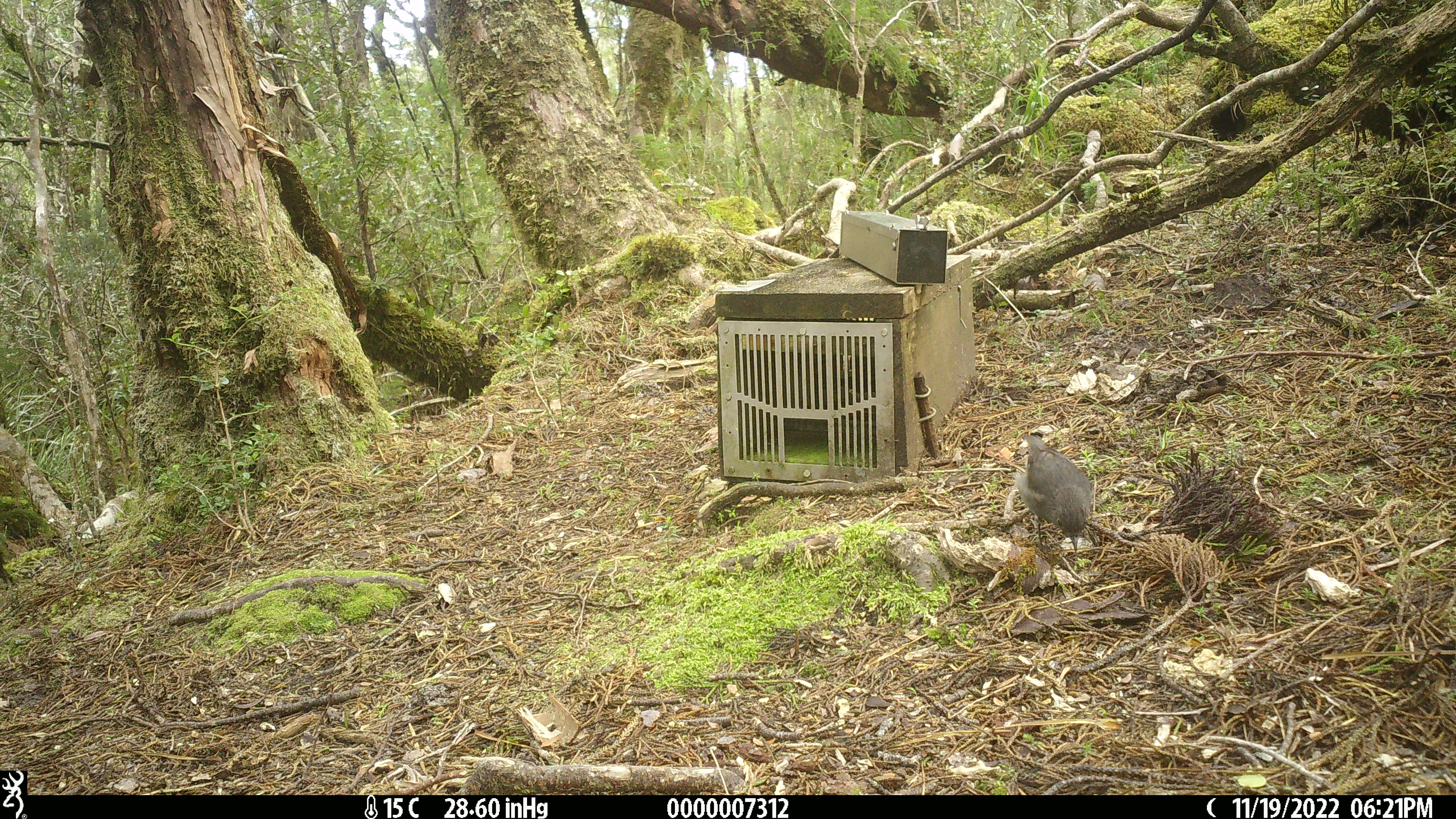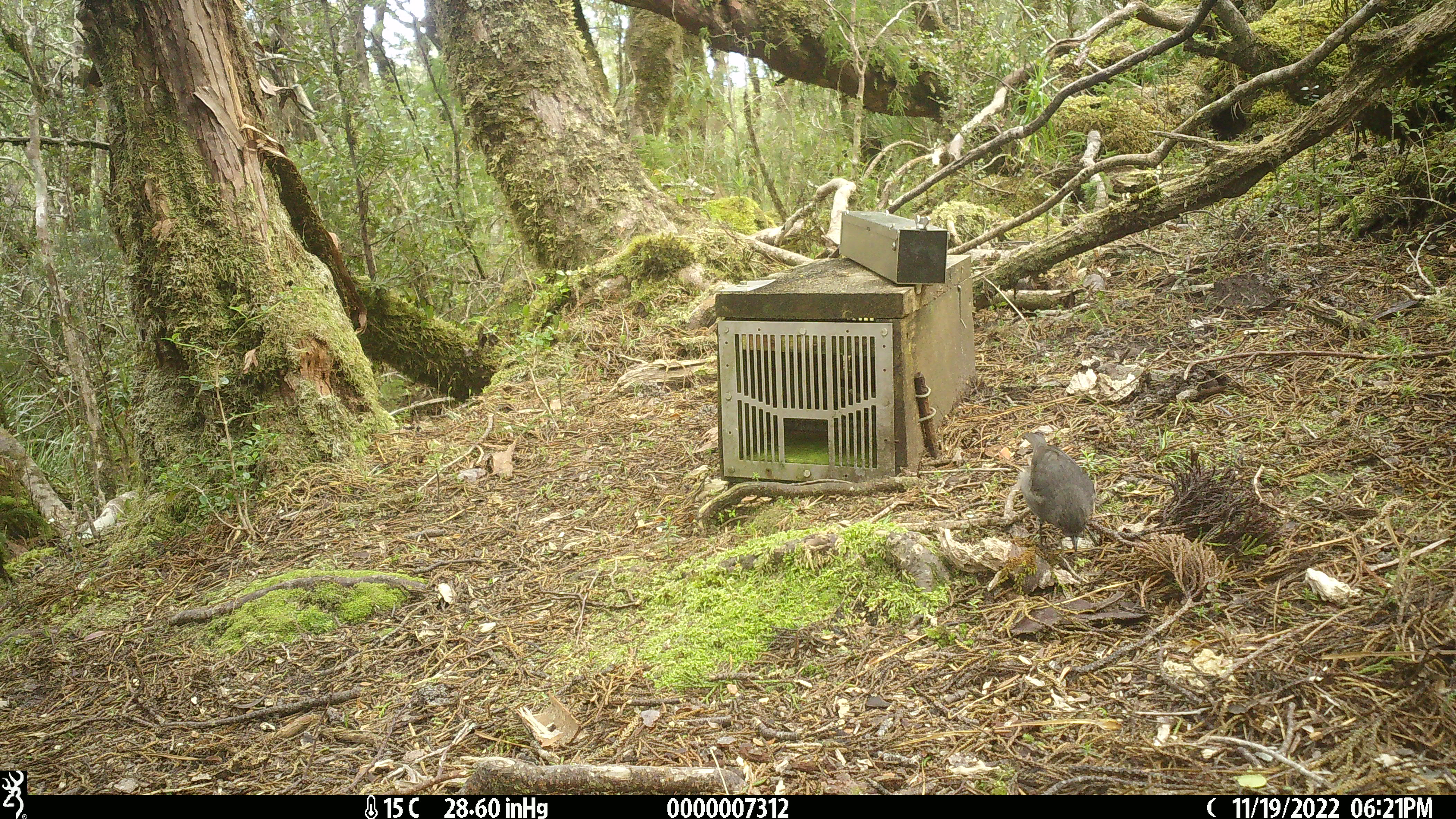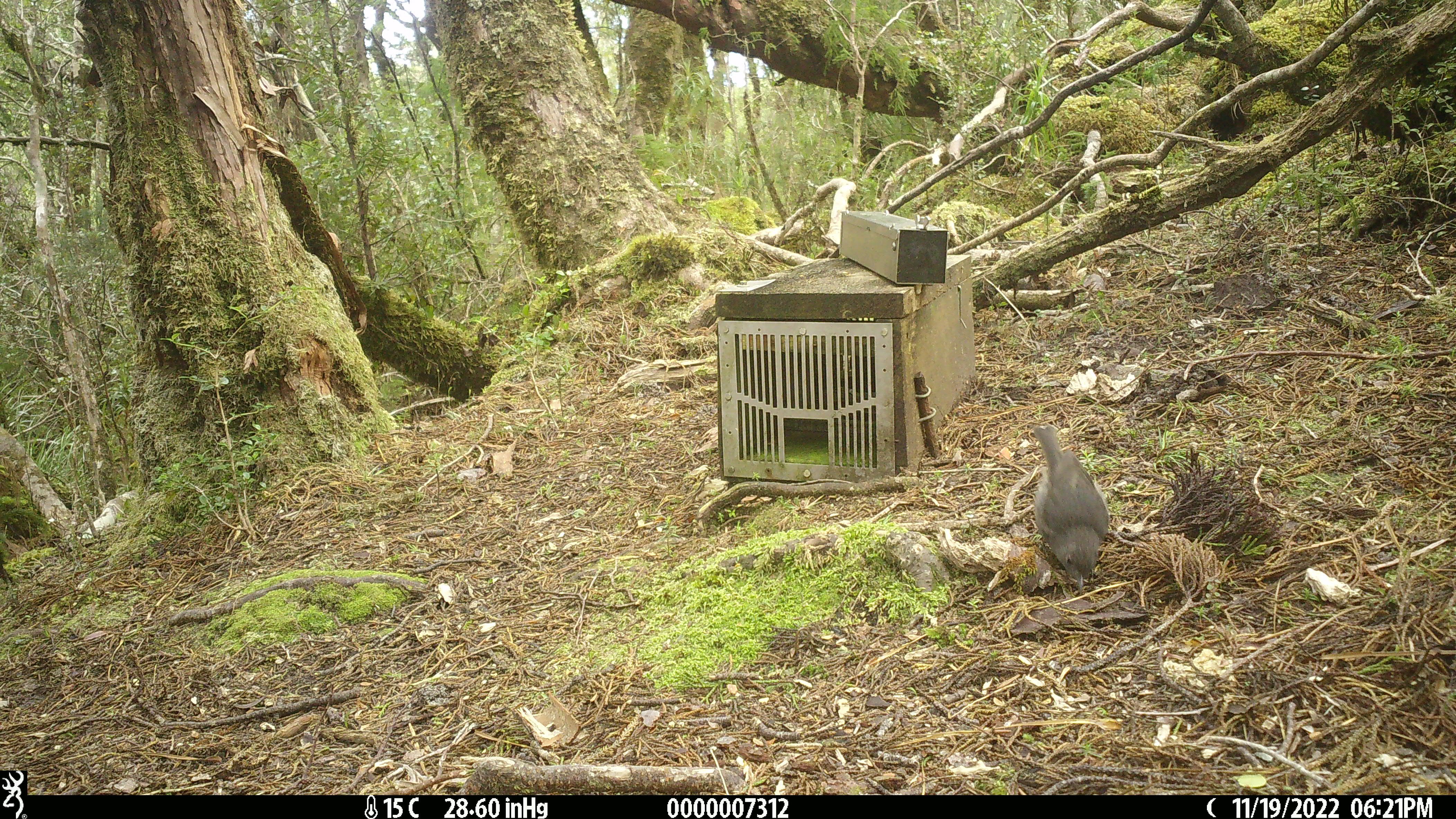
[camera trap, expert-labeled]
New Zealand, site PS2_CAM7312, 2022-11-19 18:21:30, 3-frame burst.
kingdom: Animalia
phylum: Chordata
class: Aves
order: Passeriformes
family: Petroicidae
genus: Petroica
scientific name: Petroica australis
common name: new zealand robin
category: robin